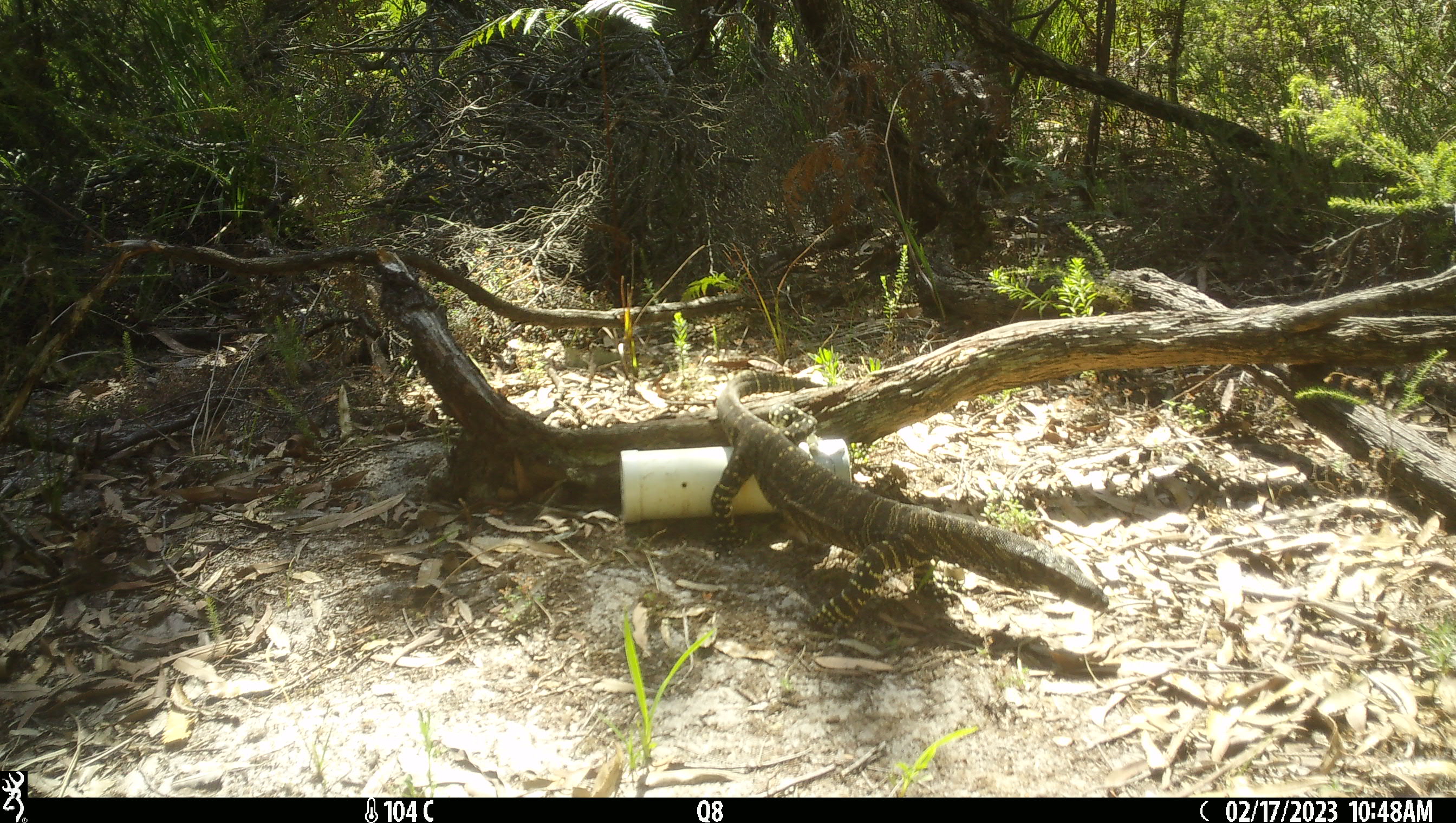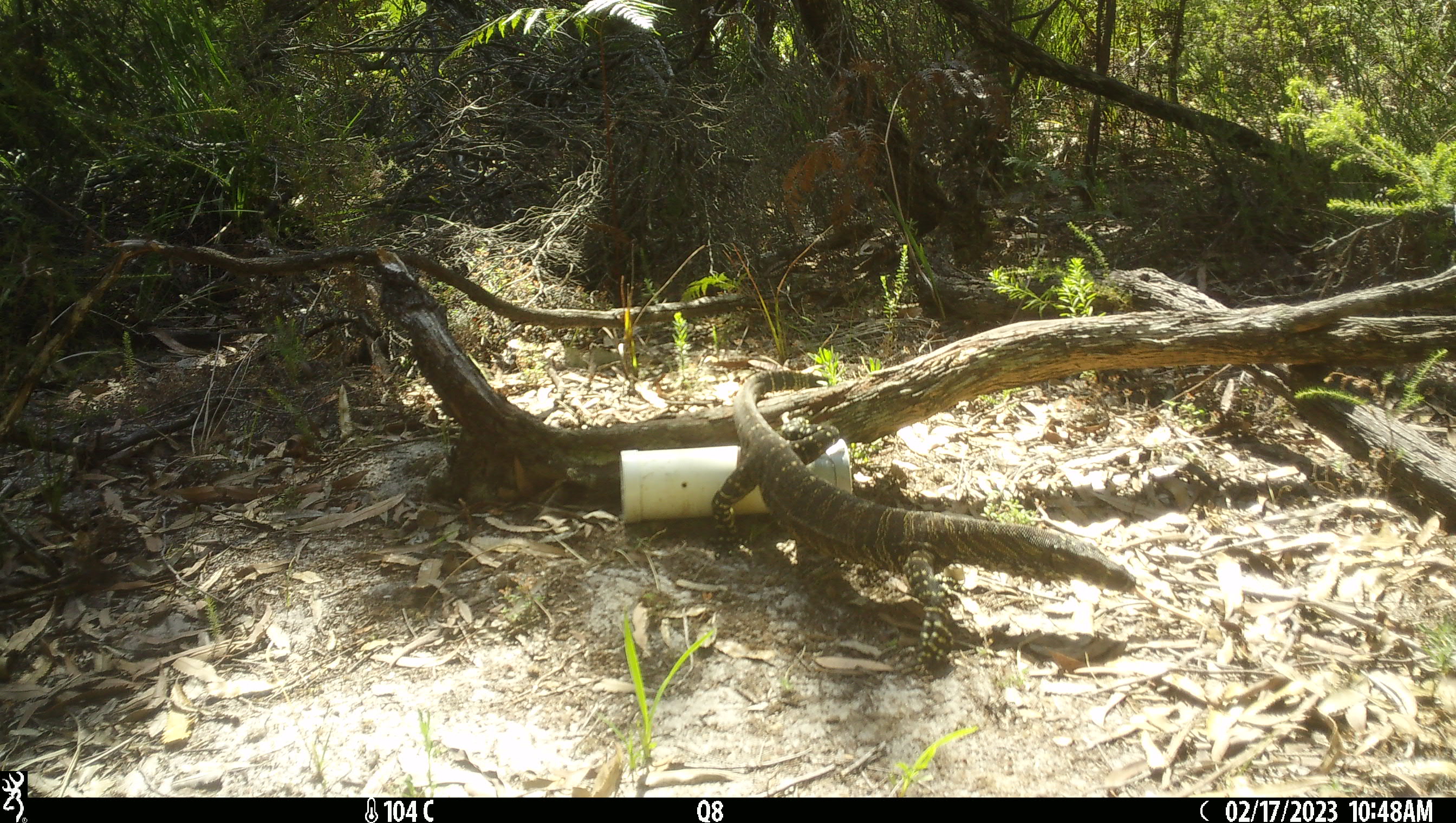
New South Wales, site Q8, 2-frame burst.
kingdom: Animalia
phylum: Chordata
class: Reptilia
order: Squamata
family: Varanidae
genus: Varanus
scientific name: Varanus varius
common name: lace monitor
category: goanna